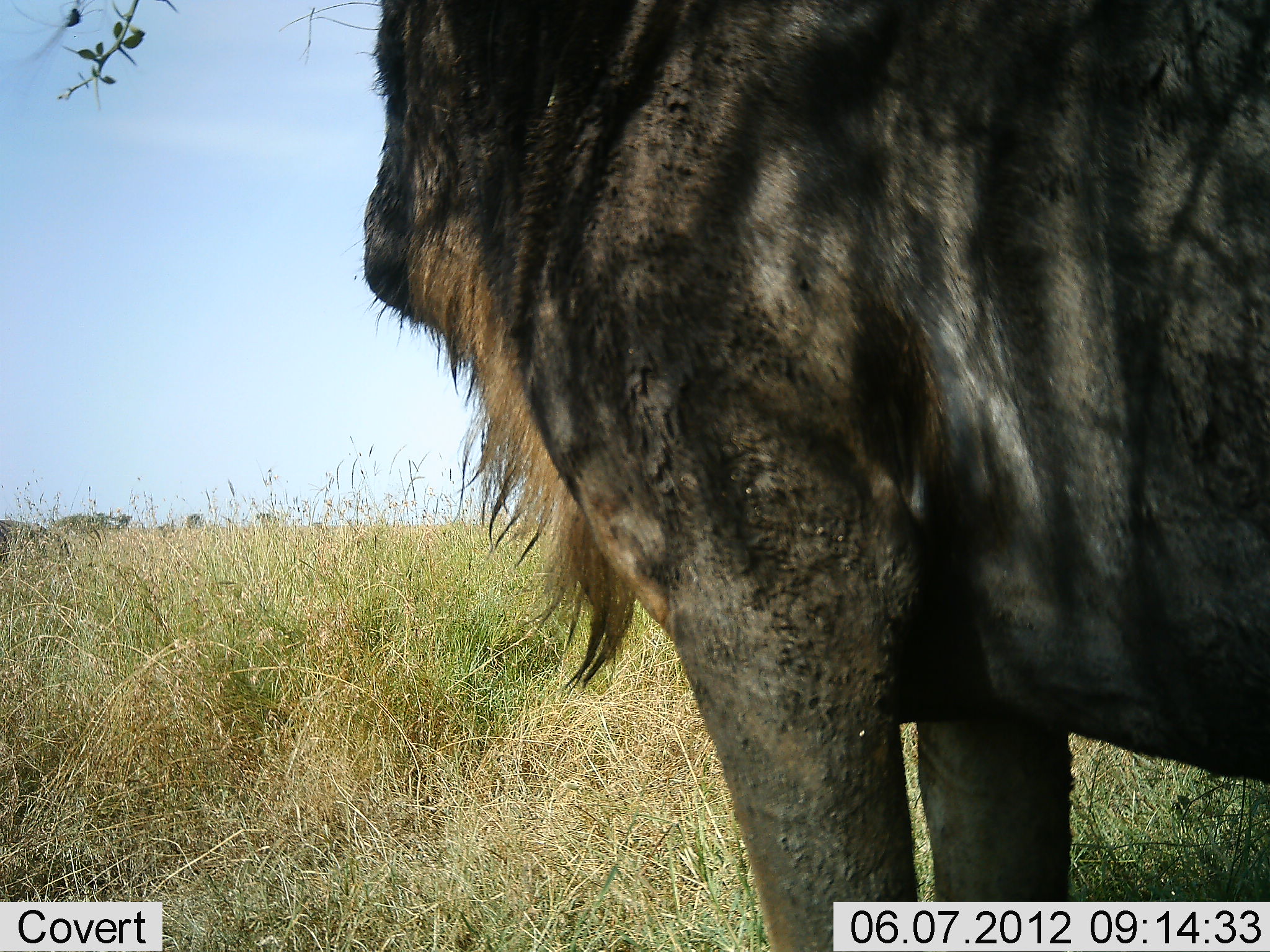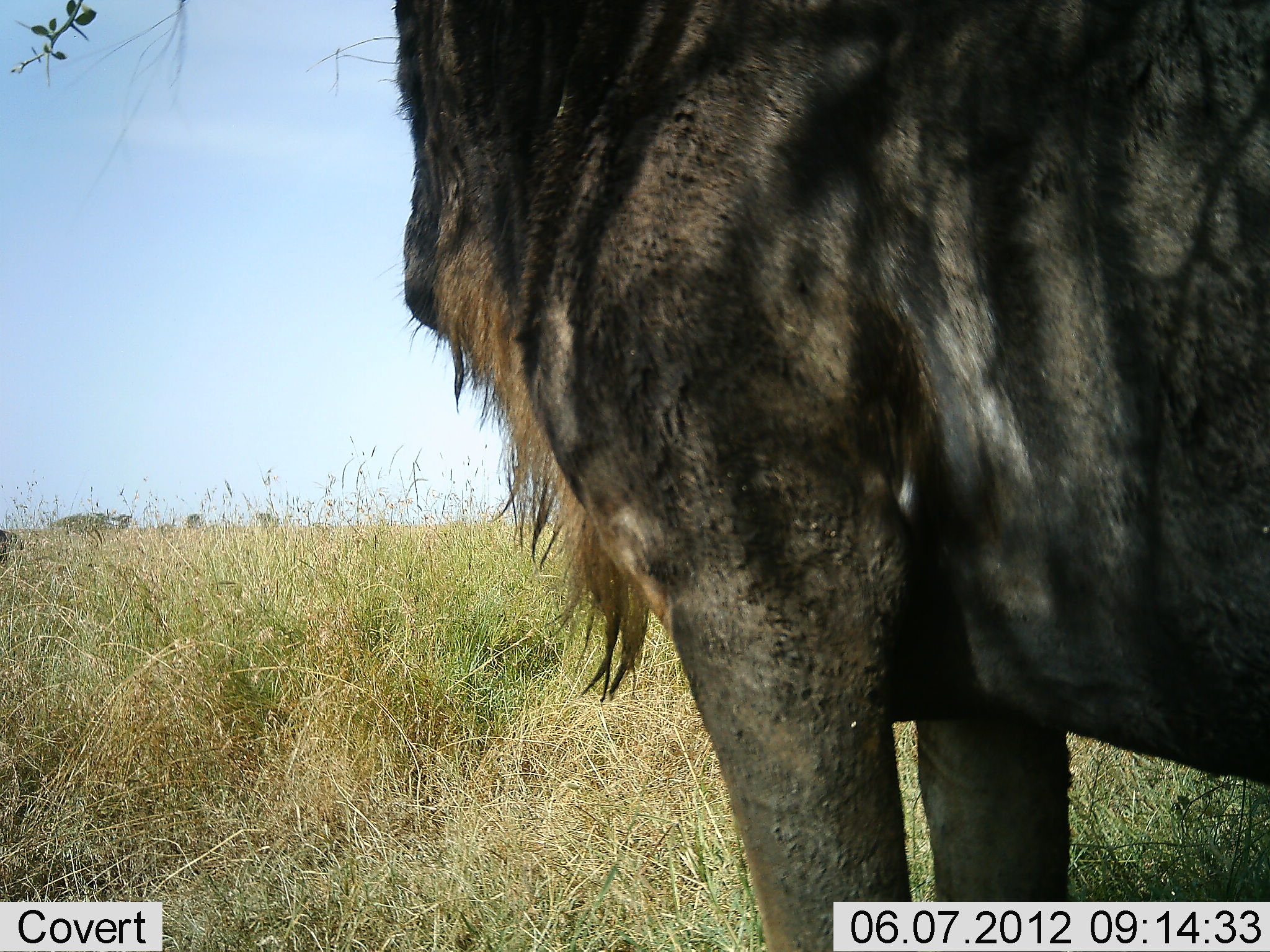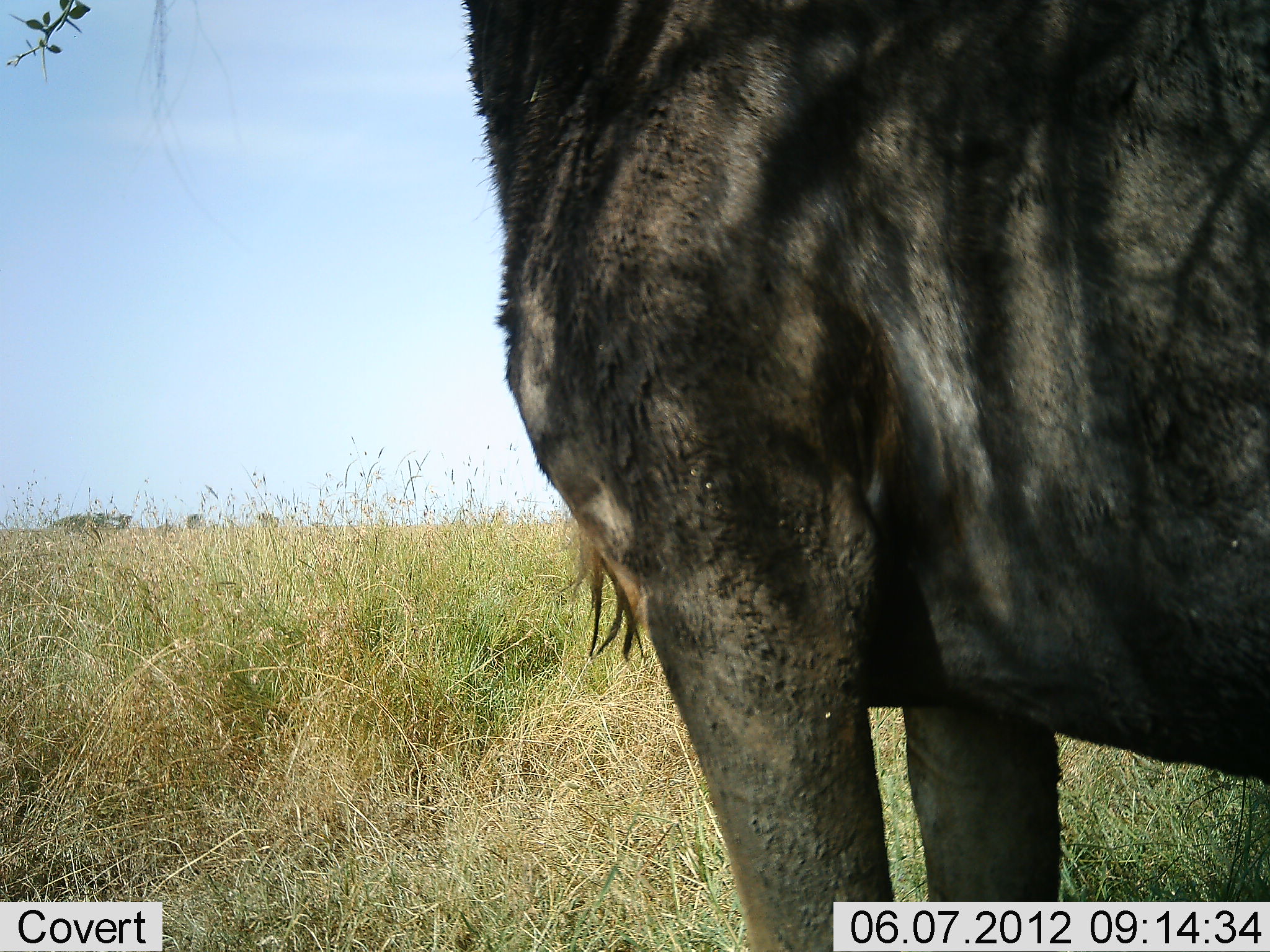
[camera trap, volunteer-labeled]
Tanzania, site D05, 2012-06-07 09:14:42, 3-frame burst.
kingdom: Animalia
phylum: Chordata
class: Mammalia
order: Artiodactyla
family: Bovidae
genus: Connochaetes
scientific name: Connochaetes taurinus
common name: blue wildebeest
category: wildebeest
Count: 1.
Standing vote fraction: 100%.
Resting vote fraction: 0%.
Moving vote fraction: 20%.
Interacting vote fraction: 0%.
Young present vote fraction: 0%.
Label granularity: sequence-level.